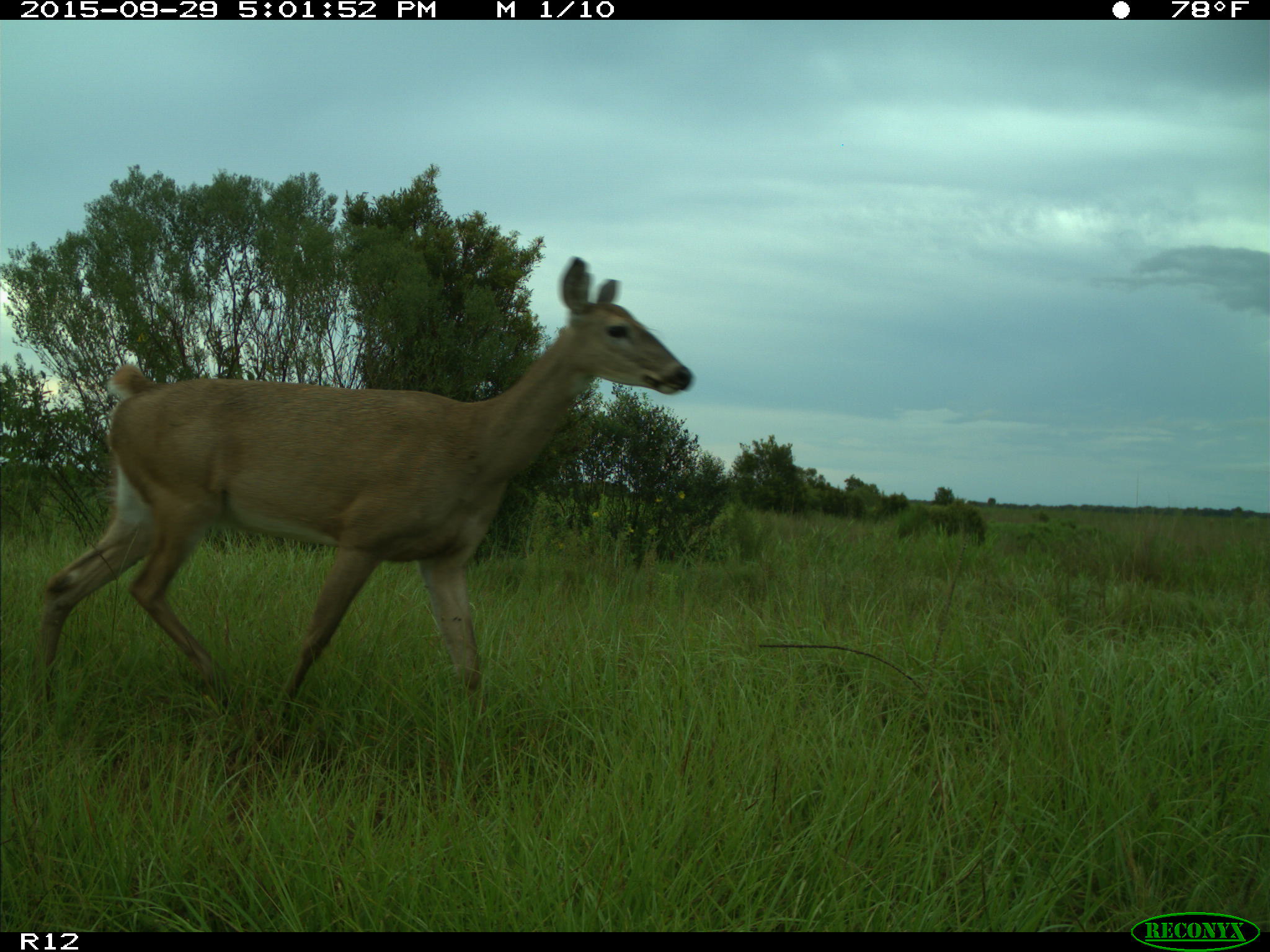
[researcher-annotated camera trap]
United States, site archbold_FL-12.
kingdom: Animalia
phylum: Chordata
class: Mammalia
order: Artiodactyla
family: Cervidae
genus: Odocoileus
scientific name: Odocoileus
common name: deer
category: unidentified deer